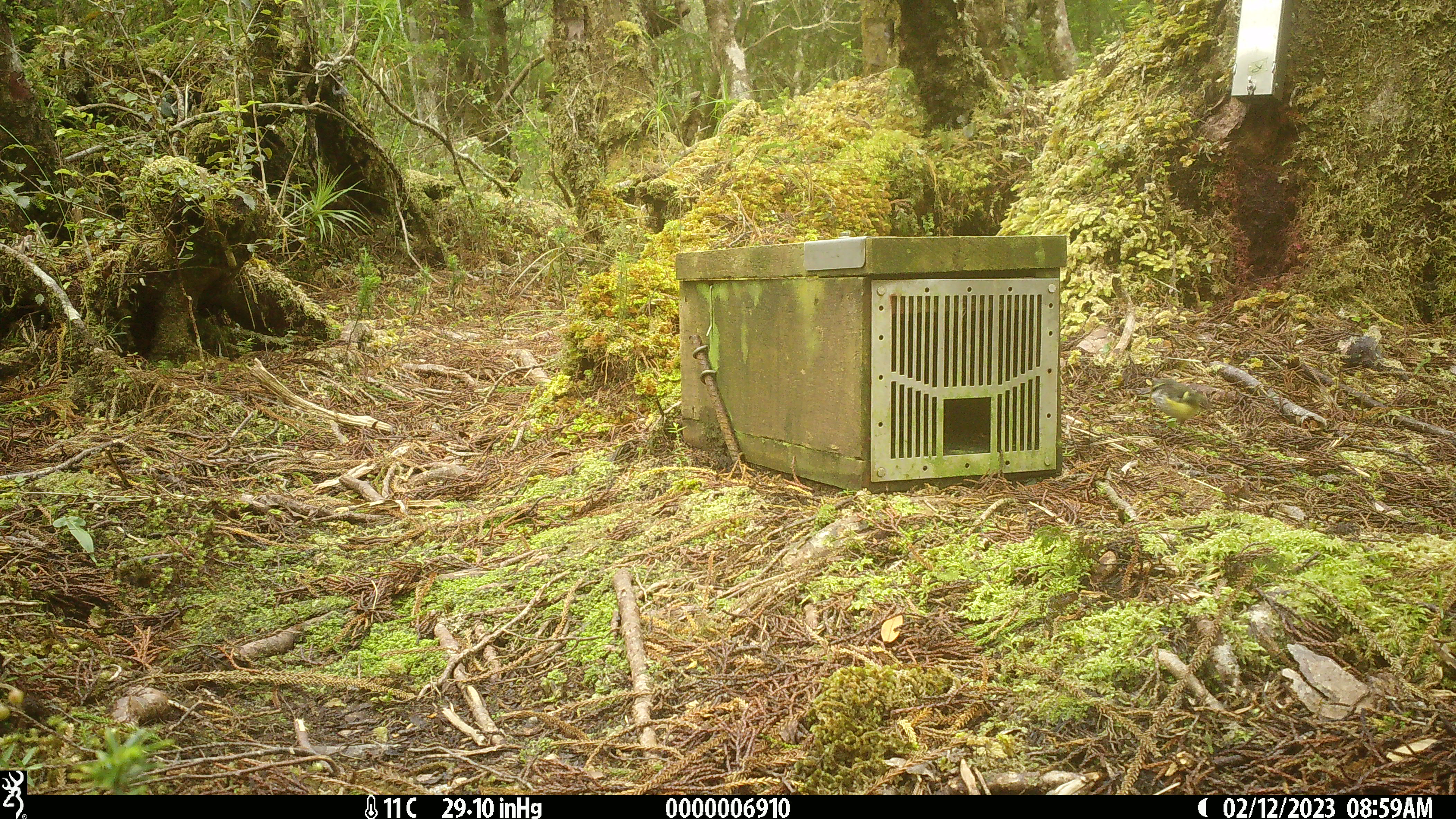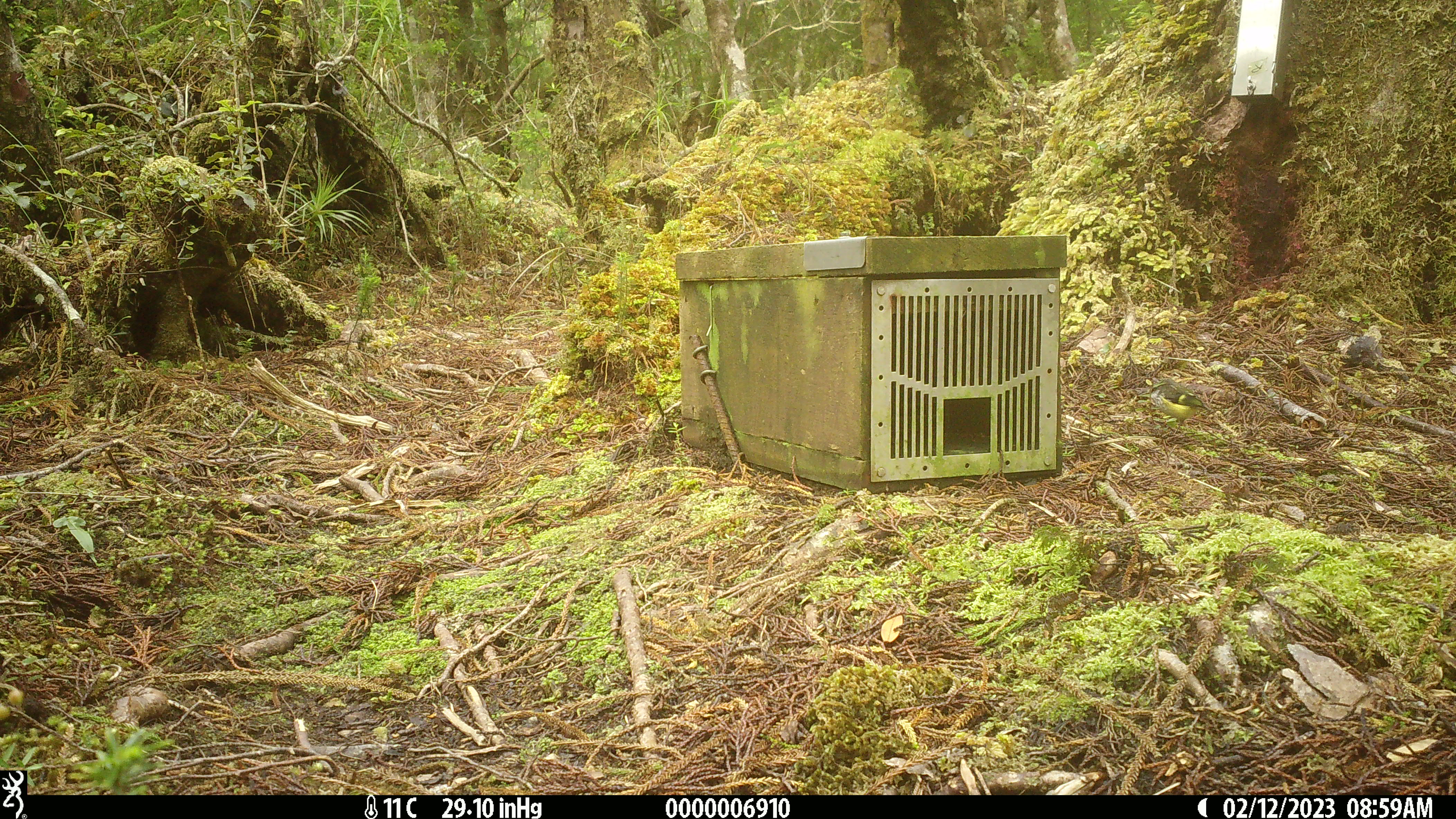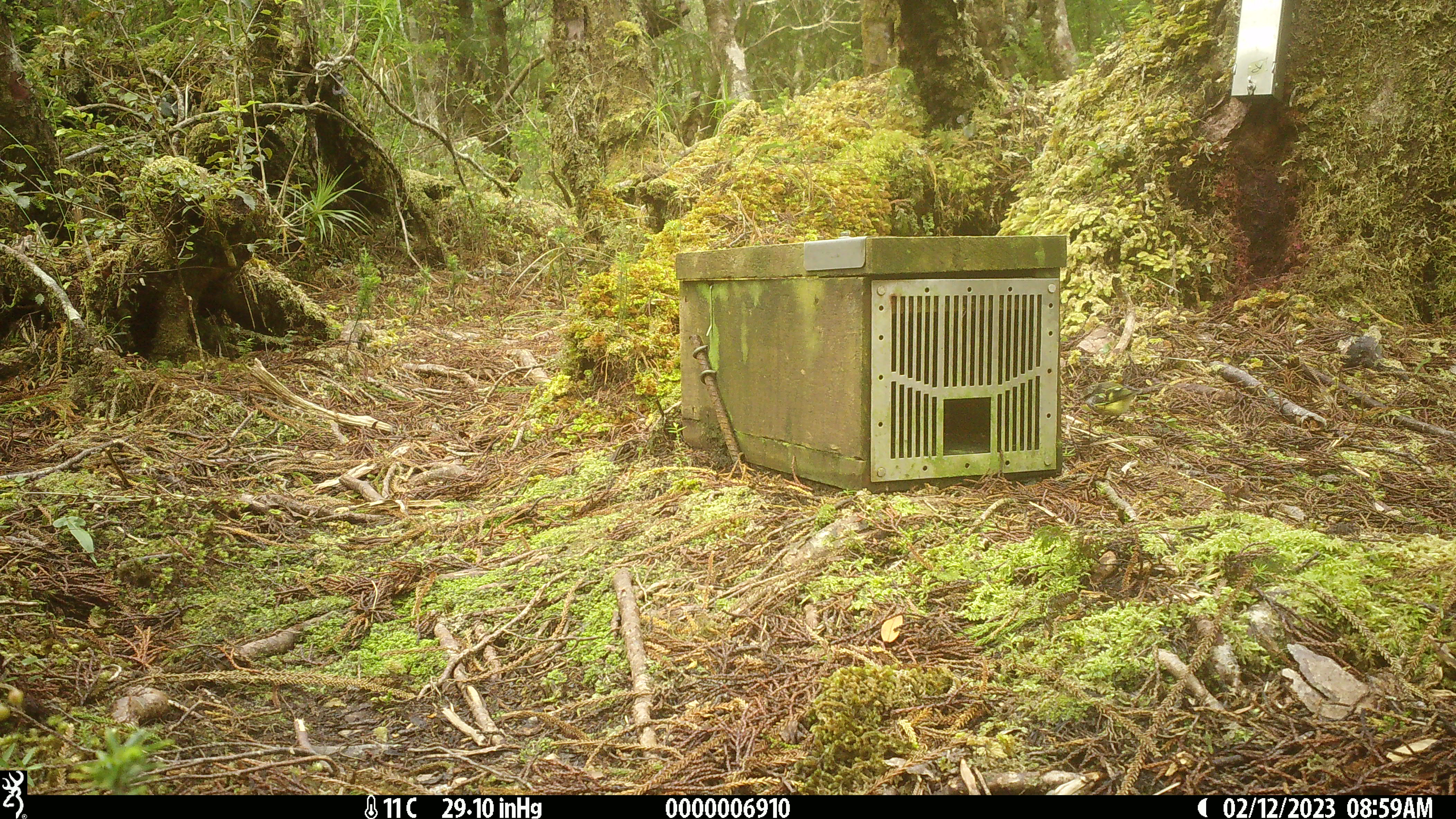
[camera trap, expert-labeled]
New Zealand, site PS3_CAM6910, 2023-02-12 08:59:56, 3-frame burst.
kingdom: Animalia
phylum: Chordata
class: Aves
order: Passeriformes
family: Acanthisittidae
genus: Acanthisitta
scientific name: Acanthisitta chloris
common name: rifleman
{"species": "rifleman (Acanthisitta chloris)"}